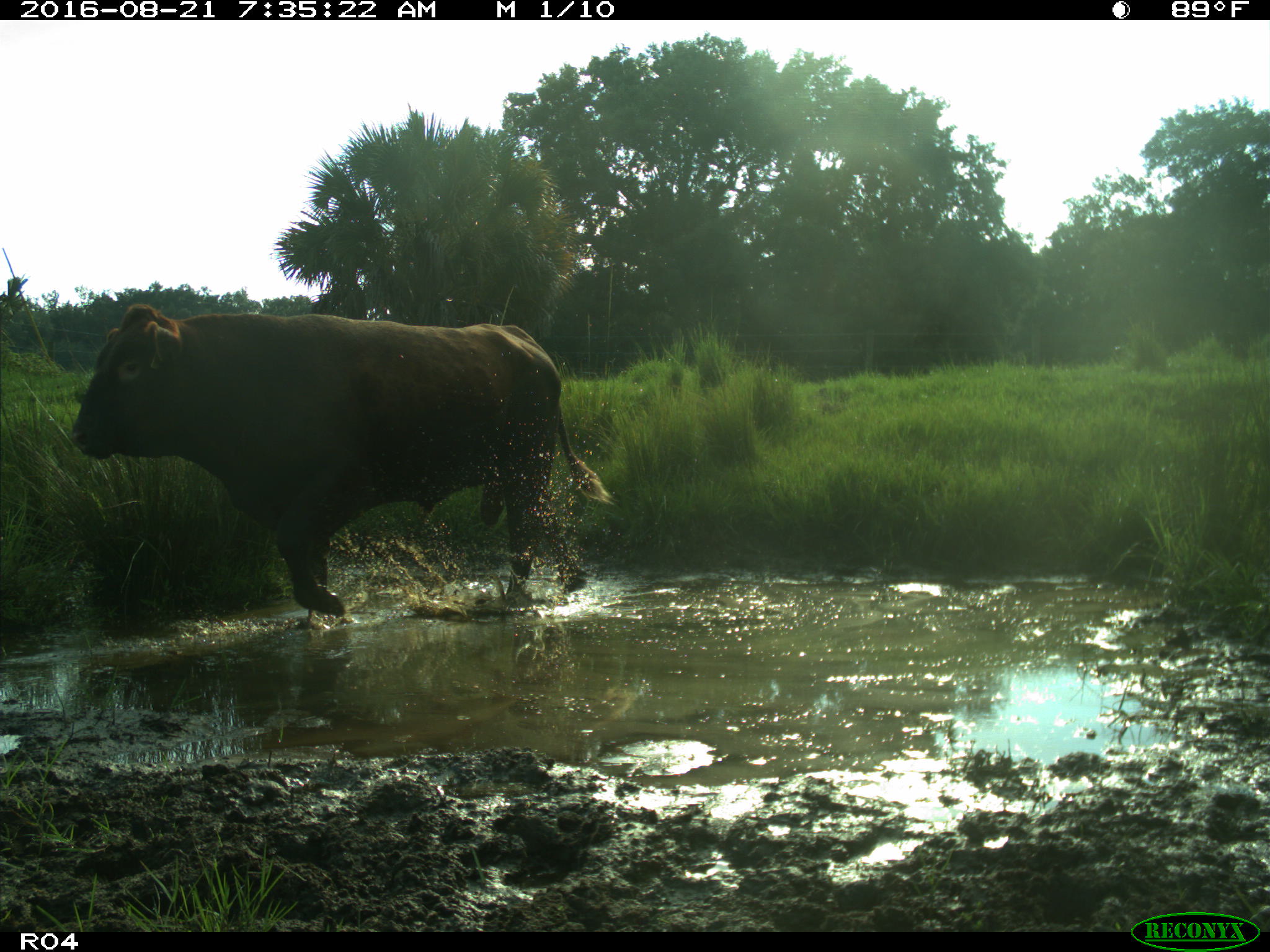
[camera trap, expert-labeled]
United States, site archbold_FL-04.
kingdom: Animalia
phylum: Chordata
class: Mammalia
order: Artiodactyla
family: Bovidae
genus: Bos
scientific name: Bos taurus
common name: domestic cow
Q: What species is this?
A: Bos taurus (domestic cow).